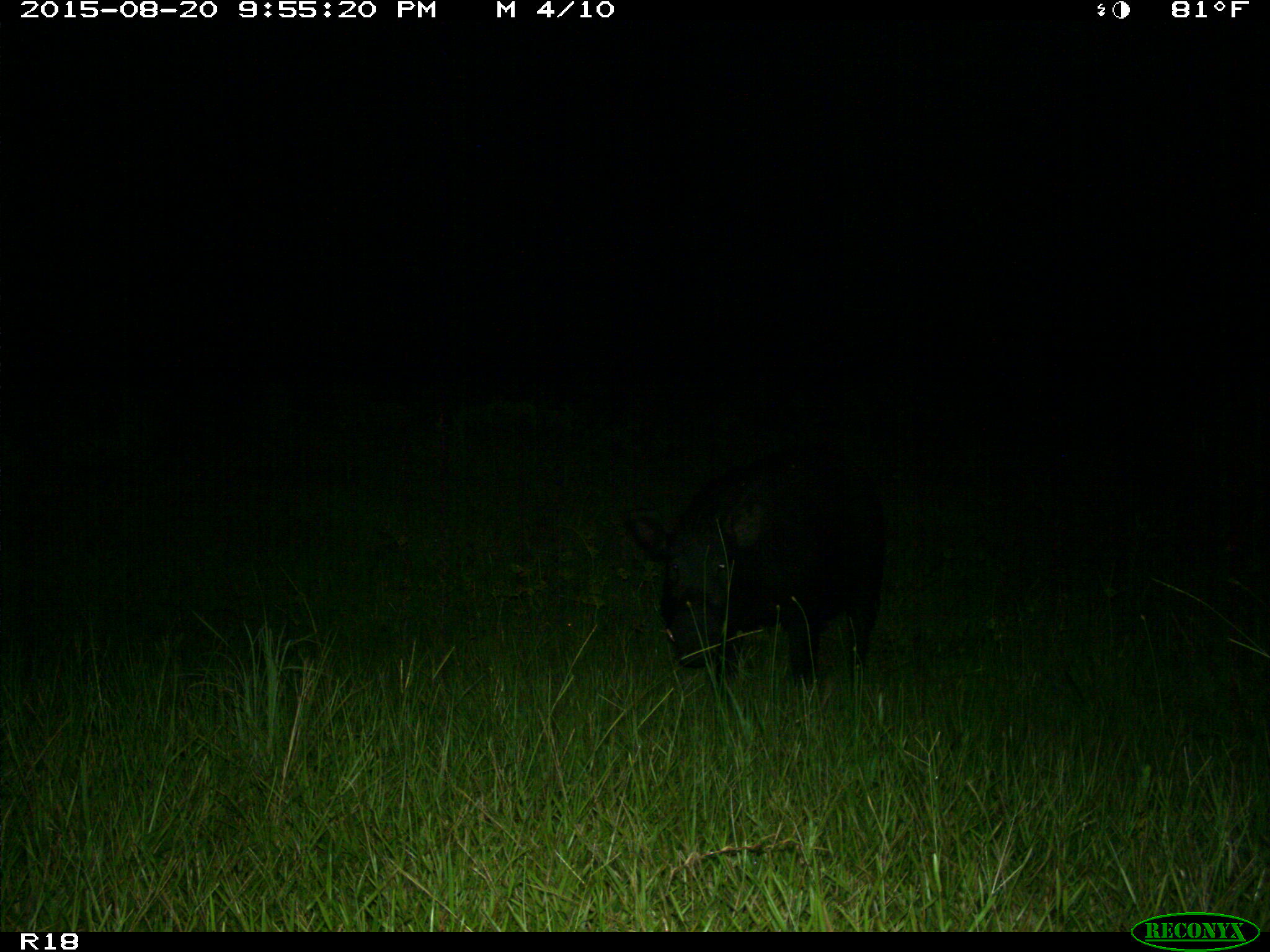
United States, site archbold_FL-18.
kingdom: Animalia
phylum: Chordata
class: Mammalia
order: Artiodactyla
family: Suidae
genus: Sus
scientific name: Sus scrofa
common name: wild boar